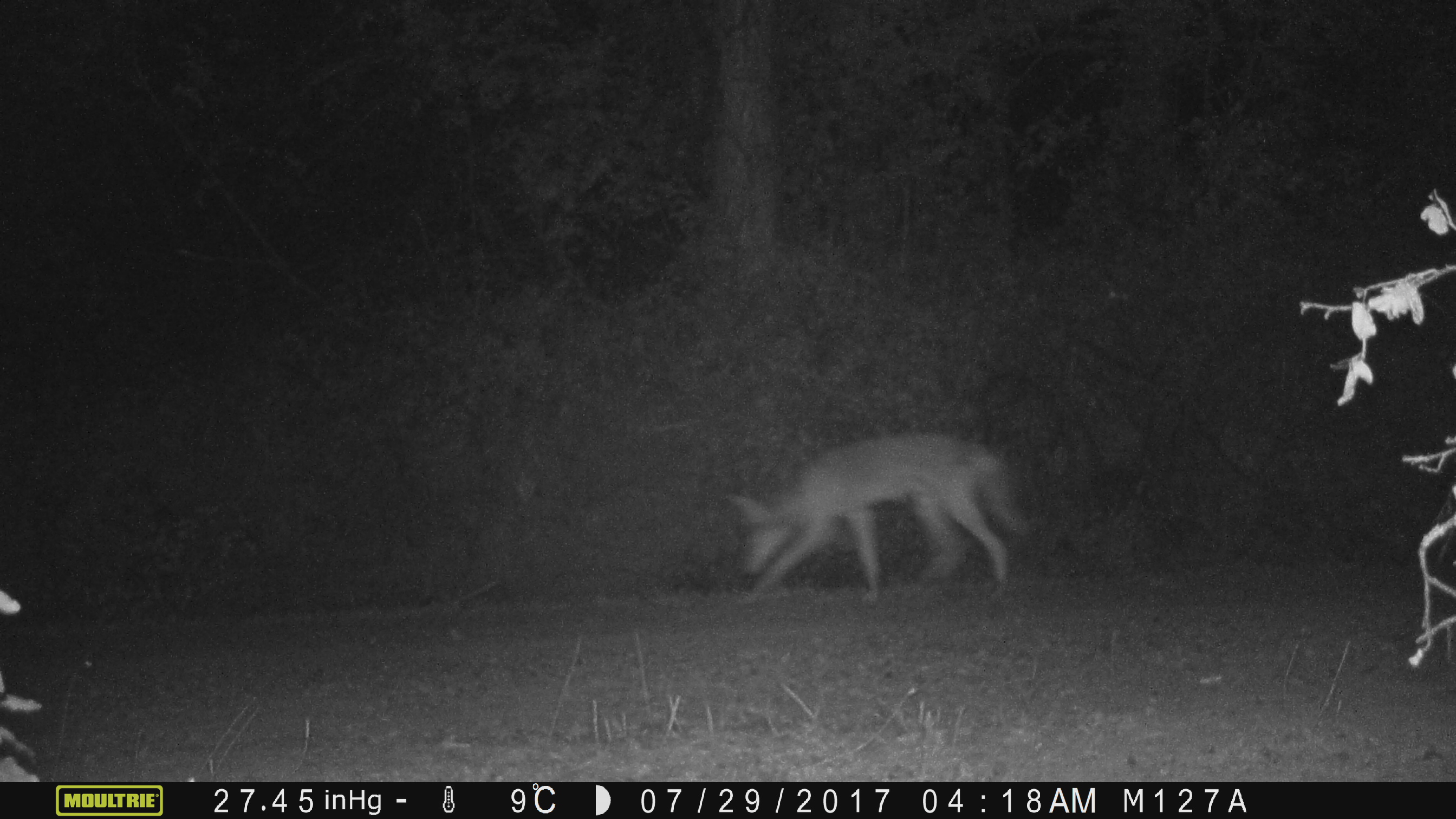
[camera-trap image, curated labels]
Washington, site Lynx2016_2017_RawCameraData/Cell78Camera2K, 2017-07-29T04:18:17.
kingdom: Animalia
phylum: Chordata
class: Mammalia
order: Carnivora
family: Canidae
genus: Canis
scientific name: Canis latrans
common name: coyote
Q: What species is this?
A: Canis latrans (coyote).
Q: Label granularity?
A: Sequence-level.